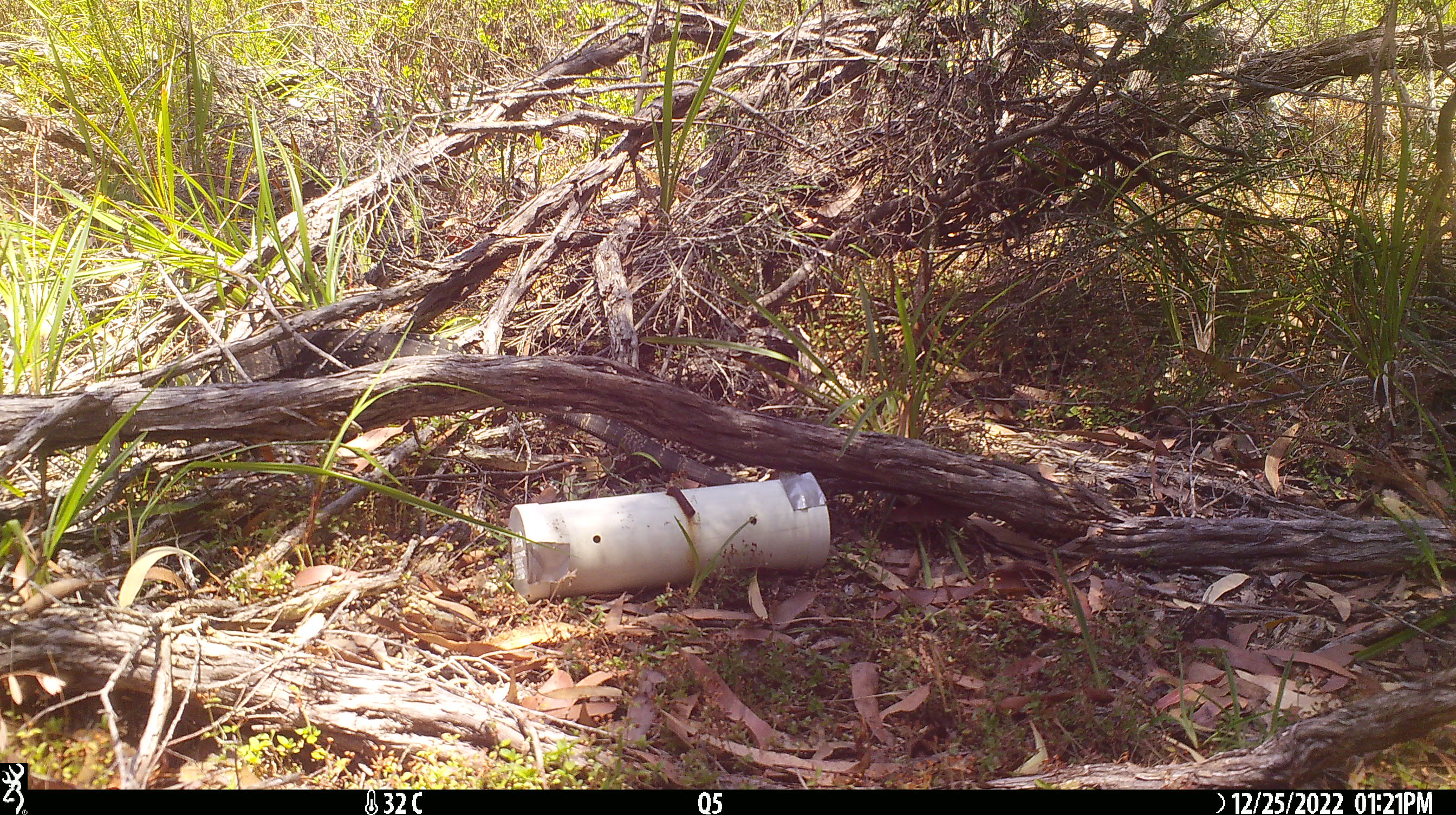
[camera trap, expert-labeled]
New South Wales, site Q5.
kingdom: Animalia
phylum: Chordata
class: Reptilia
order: Squamata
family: Varanidae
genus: Varanus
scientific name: Varanus varius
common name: lace monitor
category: goanna